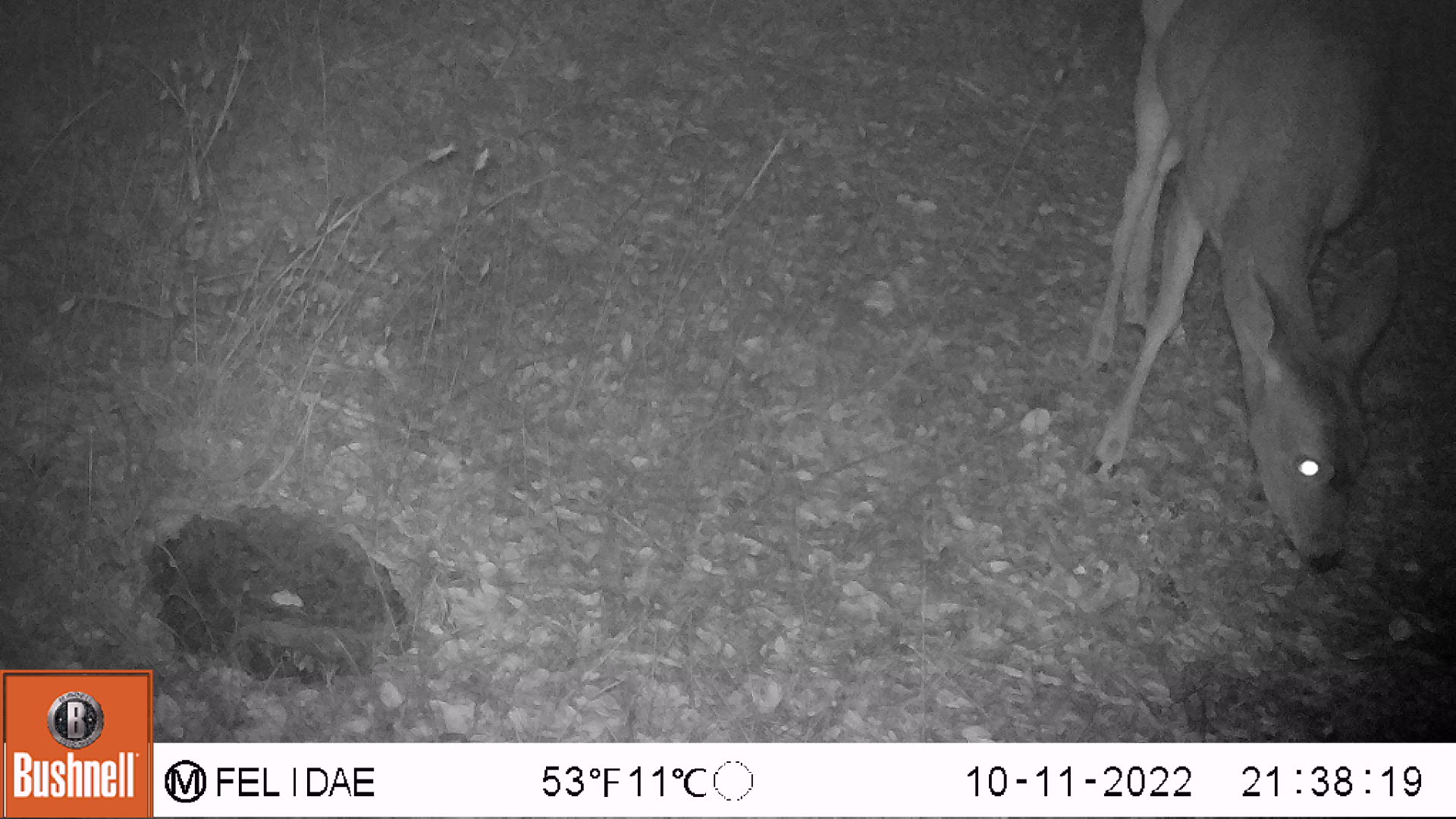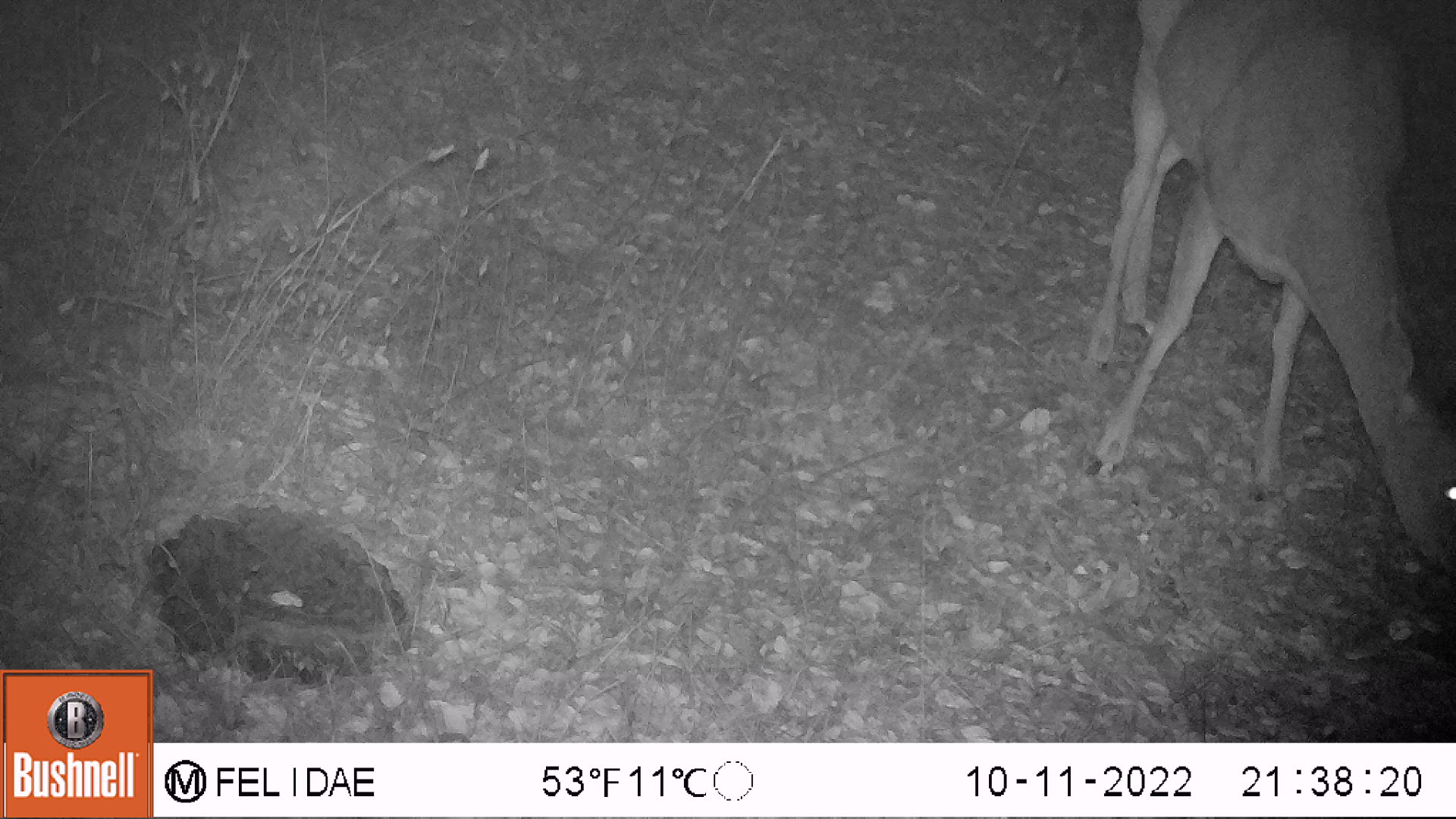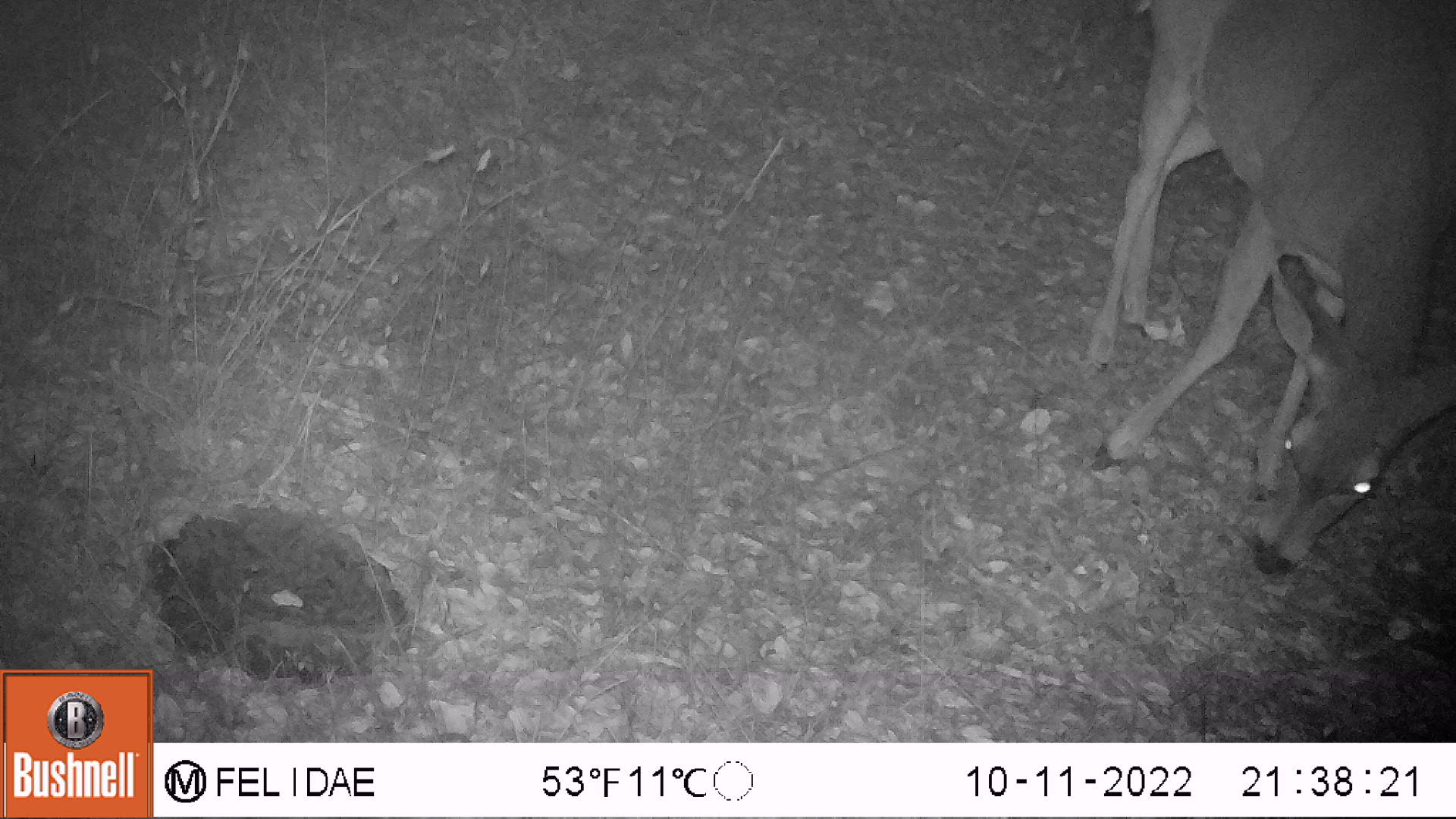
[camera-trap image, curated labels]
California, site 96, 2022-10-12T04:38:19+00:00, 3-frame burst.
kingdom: Animalia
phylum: Chordata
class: Mammalia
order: Artiodactyla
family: Cervidae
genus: Odocoileus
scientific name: Odocoileus hemionus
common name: mule deer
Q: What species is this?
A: Mule deer (Odocoileus hemionus).